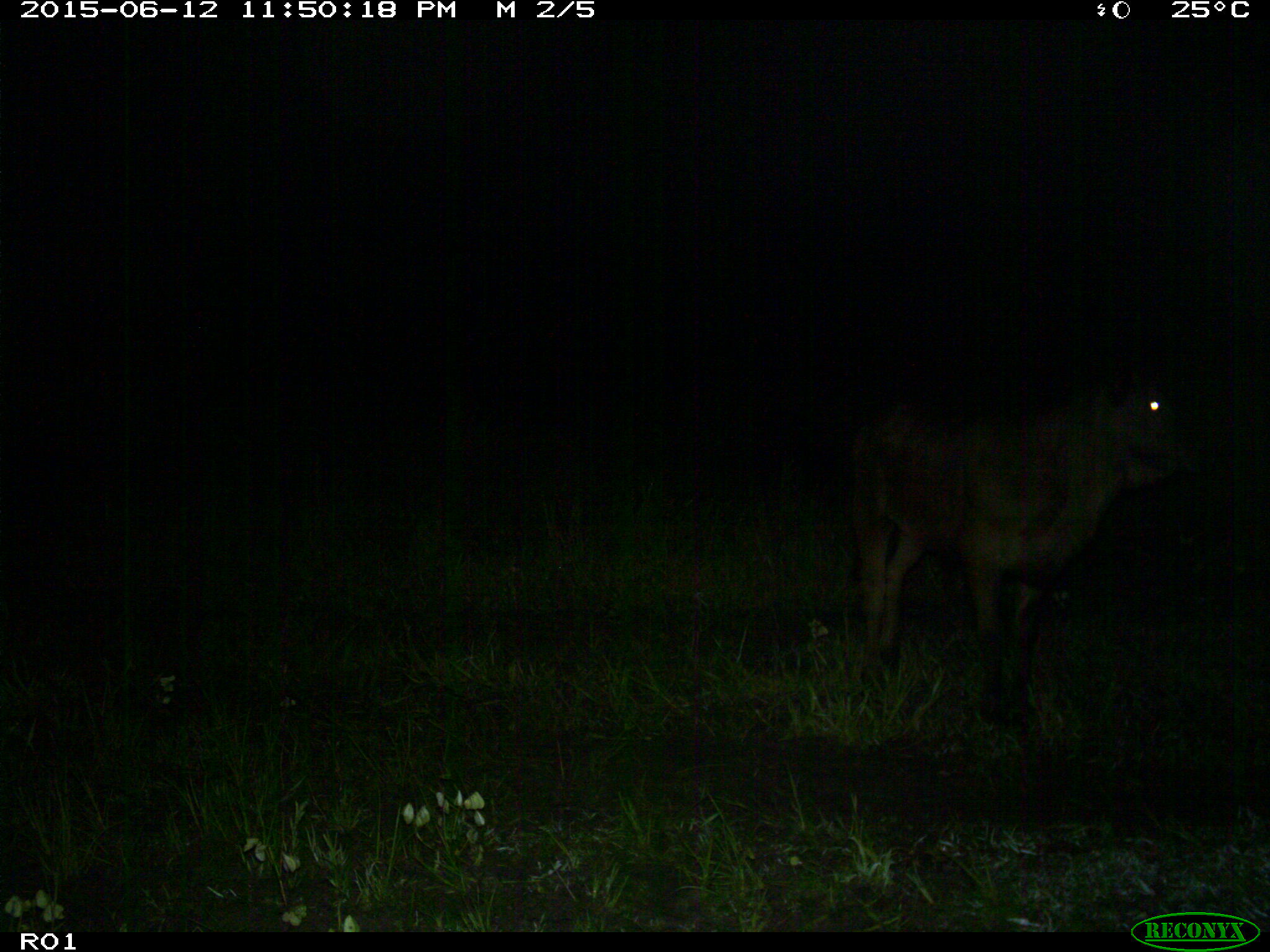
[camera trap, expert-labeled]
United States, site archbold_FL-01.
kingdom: Animalia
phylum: Chordata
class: Mammalia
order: Artiodactyla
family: Bovidae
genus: Bos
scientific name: Bos taurus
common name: domestic cow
Bos taurus (domestic cow).